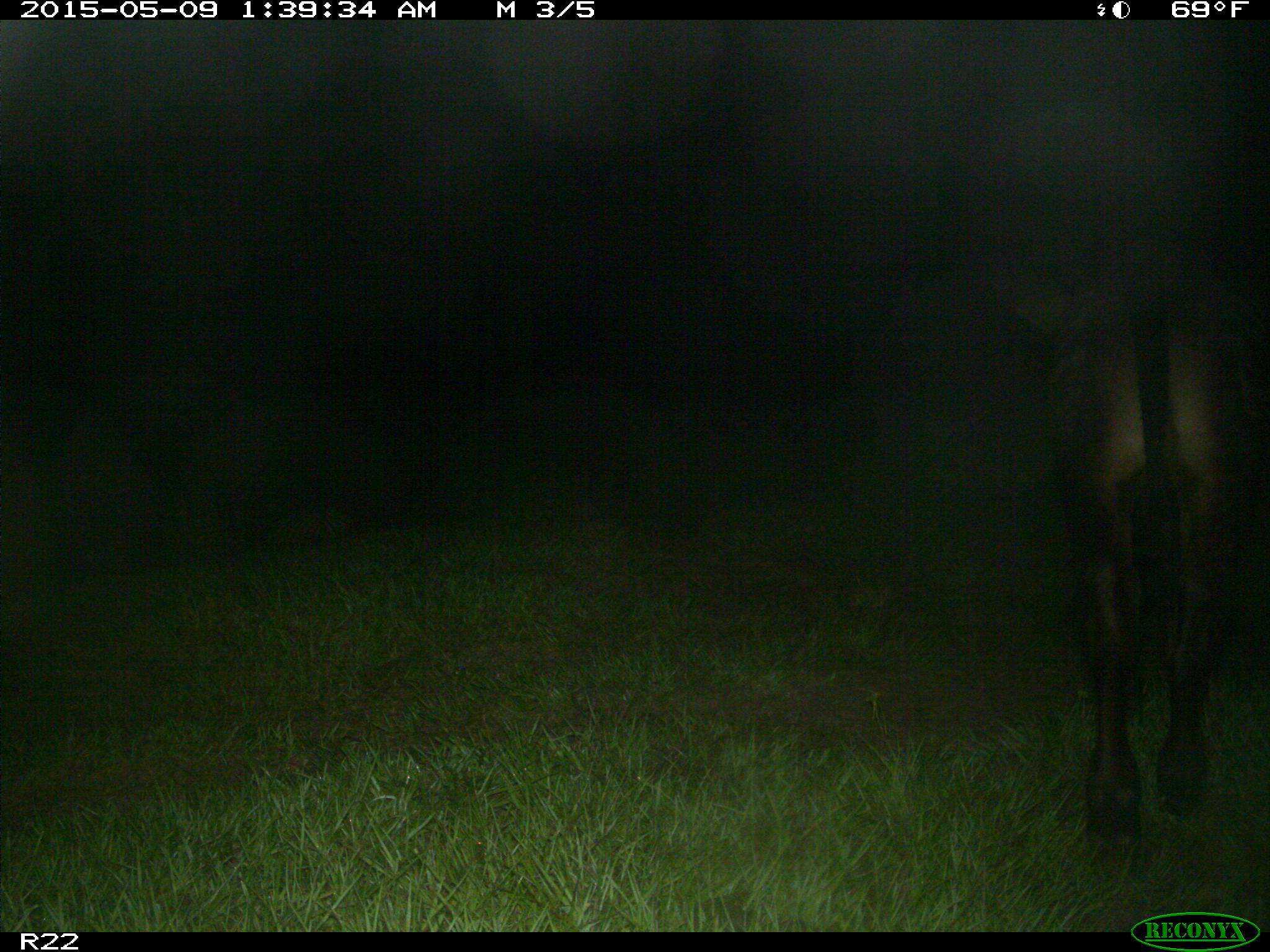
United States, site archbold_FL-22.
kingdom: Animalia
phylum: Chordata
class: Mammalia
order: Artiodactyla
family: Bovidae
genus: Bos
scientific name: Bos taurus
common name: domestic cow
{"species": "Bos taurus (domestic cow)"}